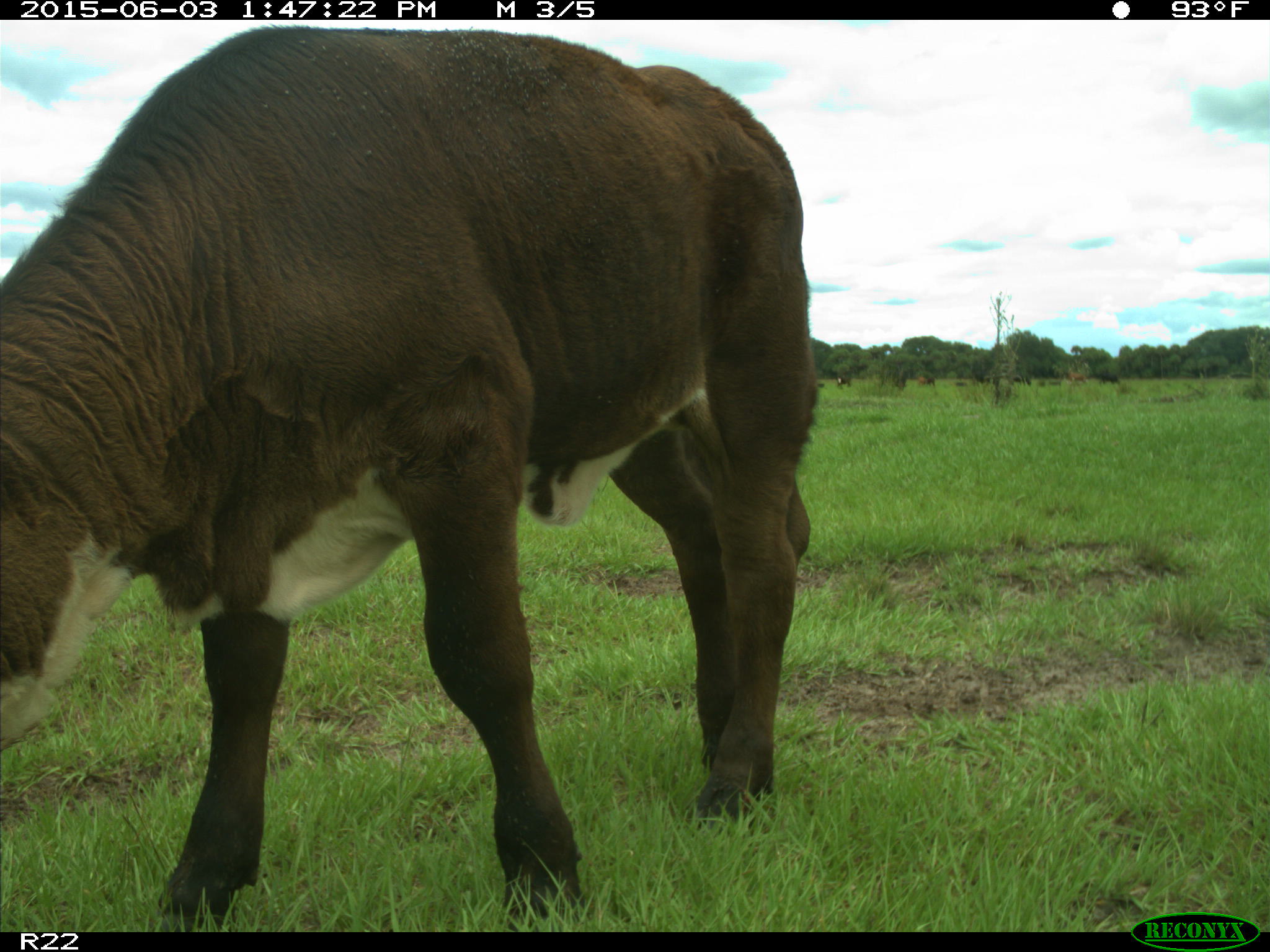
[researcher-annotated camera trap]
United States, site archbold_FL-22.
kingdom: Animalia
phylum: Chordata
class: Mammalia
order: Artiodactyla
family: Bovidae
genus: Bos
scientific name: Bos taurus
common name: domestic cow